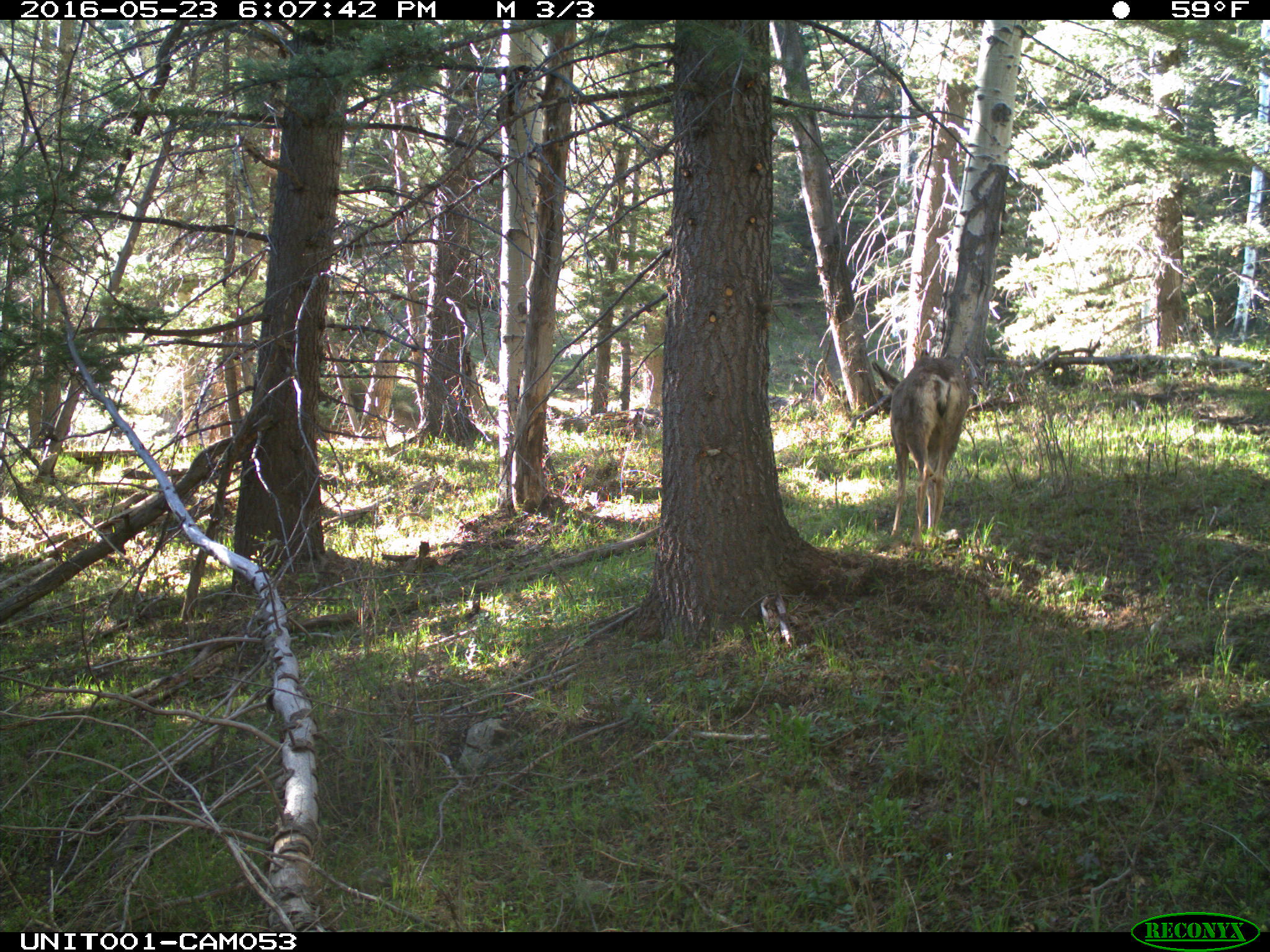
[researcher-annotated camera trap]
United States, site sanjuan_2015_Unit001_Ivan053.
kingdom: Animalia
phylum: Chordata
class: Mammalia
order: Artiodactyla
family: Cervidae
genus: Odocoileus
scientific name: Odocoileus hemionus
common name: mule deer